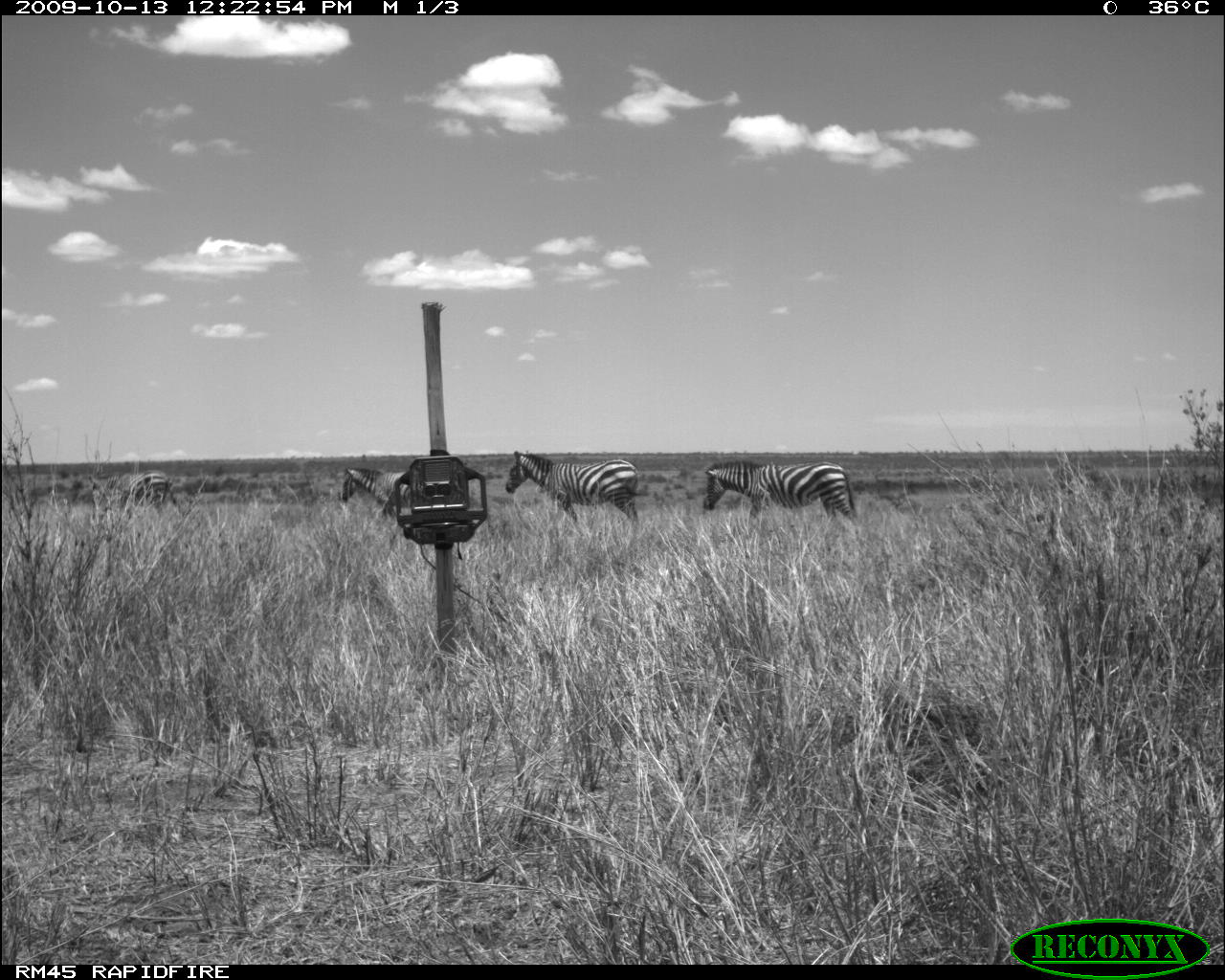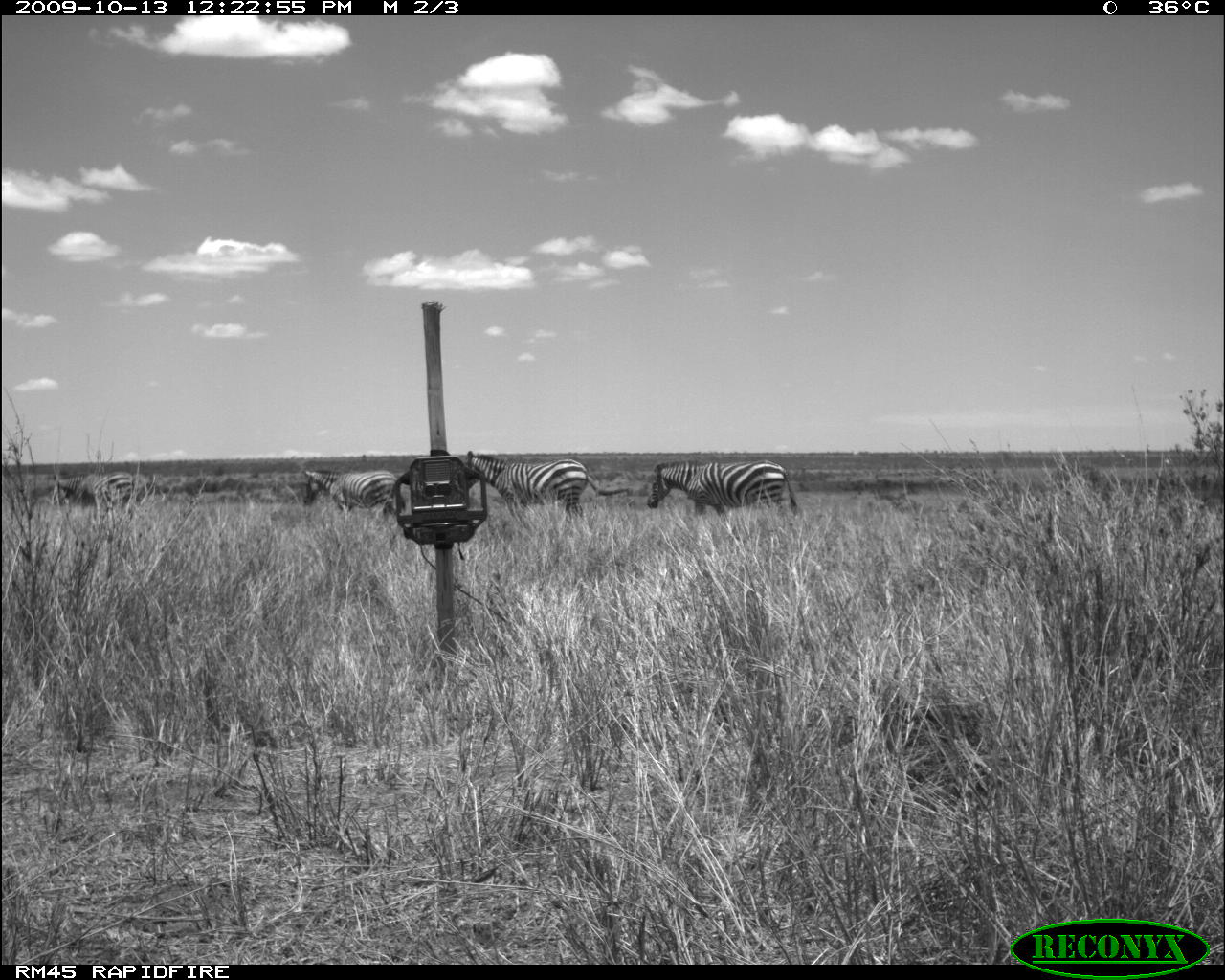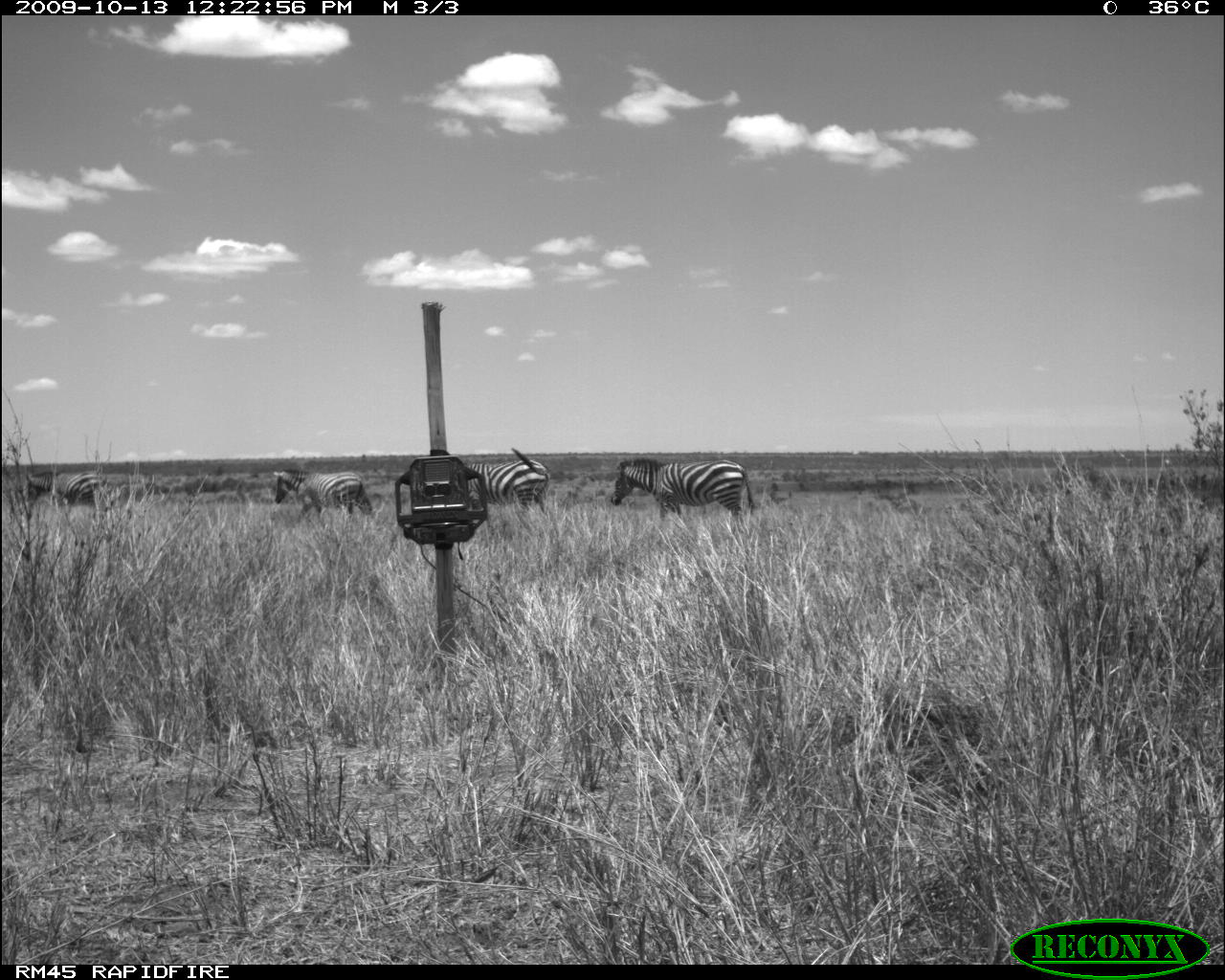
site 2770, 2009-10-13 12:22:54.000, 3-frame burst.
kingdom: Animalia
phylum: Chordata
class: Mammalia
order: Perissodactyla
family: Equidae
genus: Equus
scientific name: Equus quagga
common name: plains zebra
Equus quagga (plains zebra), count 4.